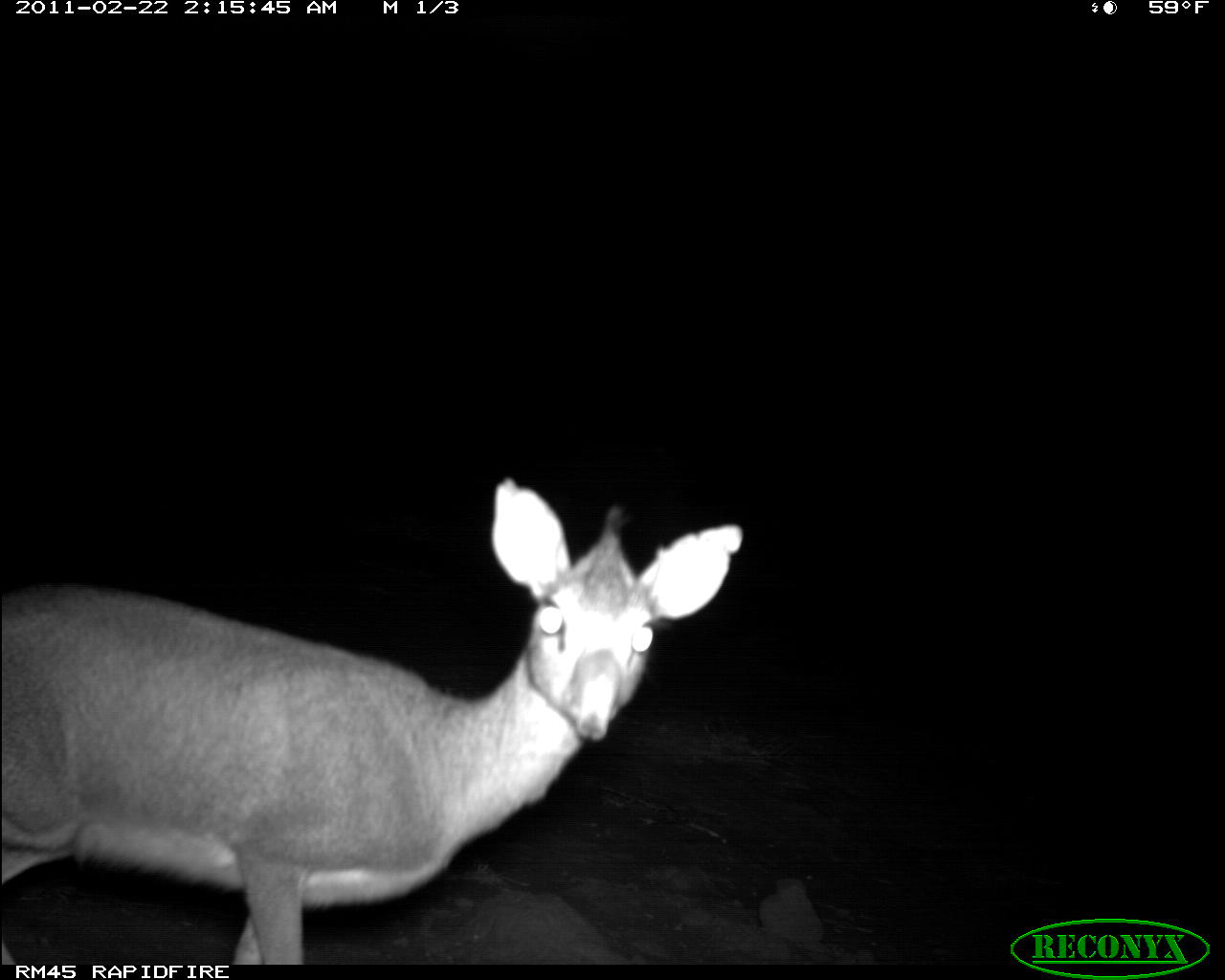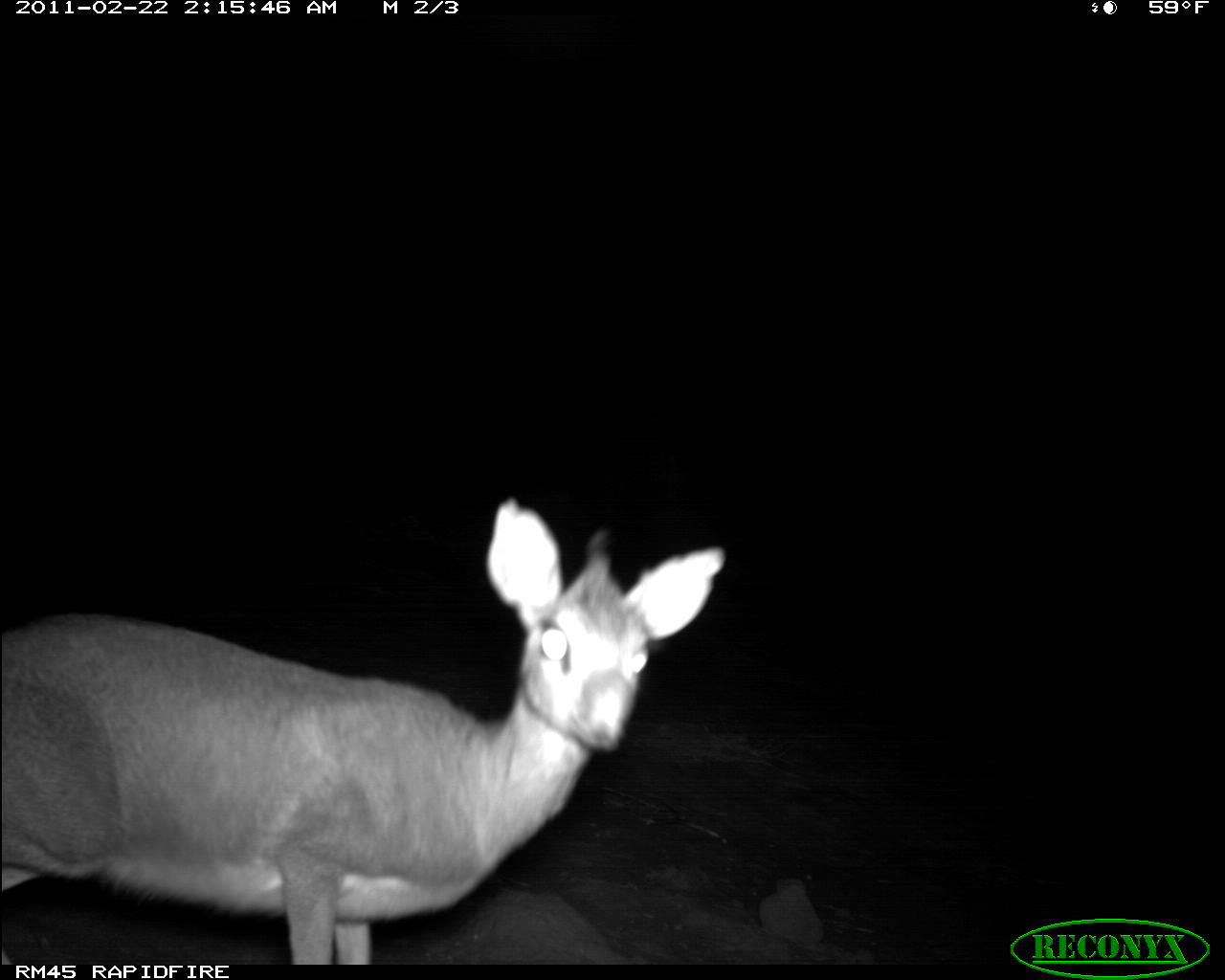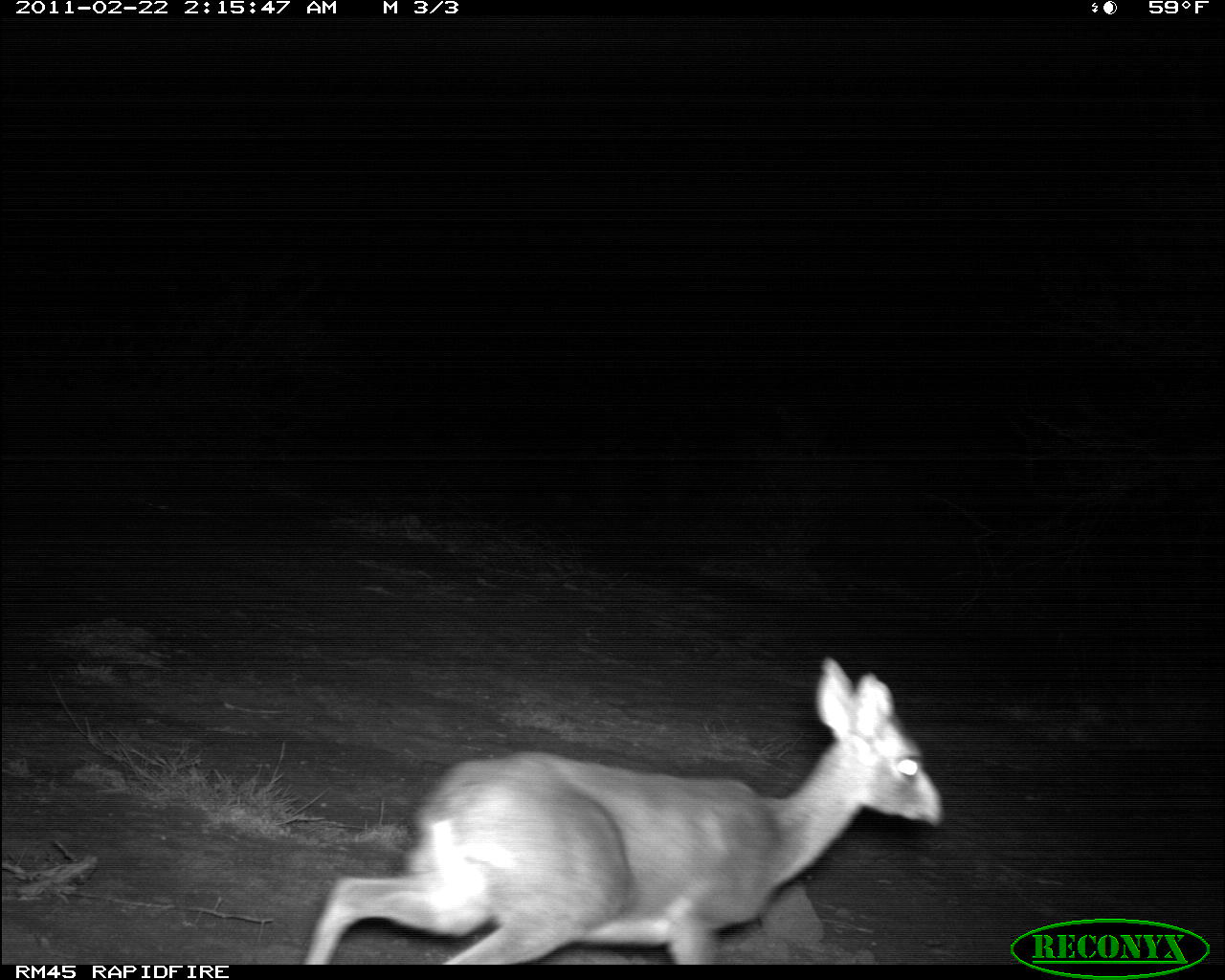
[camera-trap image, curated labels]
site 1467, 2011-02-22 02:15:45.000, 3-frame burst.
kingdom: Animalia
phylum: Chordata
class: Mammalia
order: Artiodactyla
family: Bovidae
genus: Madoqua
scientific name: Madoqua guentheri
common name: günther's dik-dik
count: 1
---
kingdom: Animalia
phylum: Chordata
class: Mammalia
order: Artiodactyla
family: Bovidae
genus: Aepyceros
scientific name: Aepyceros melampus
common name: impala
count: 1